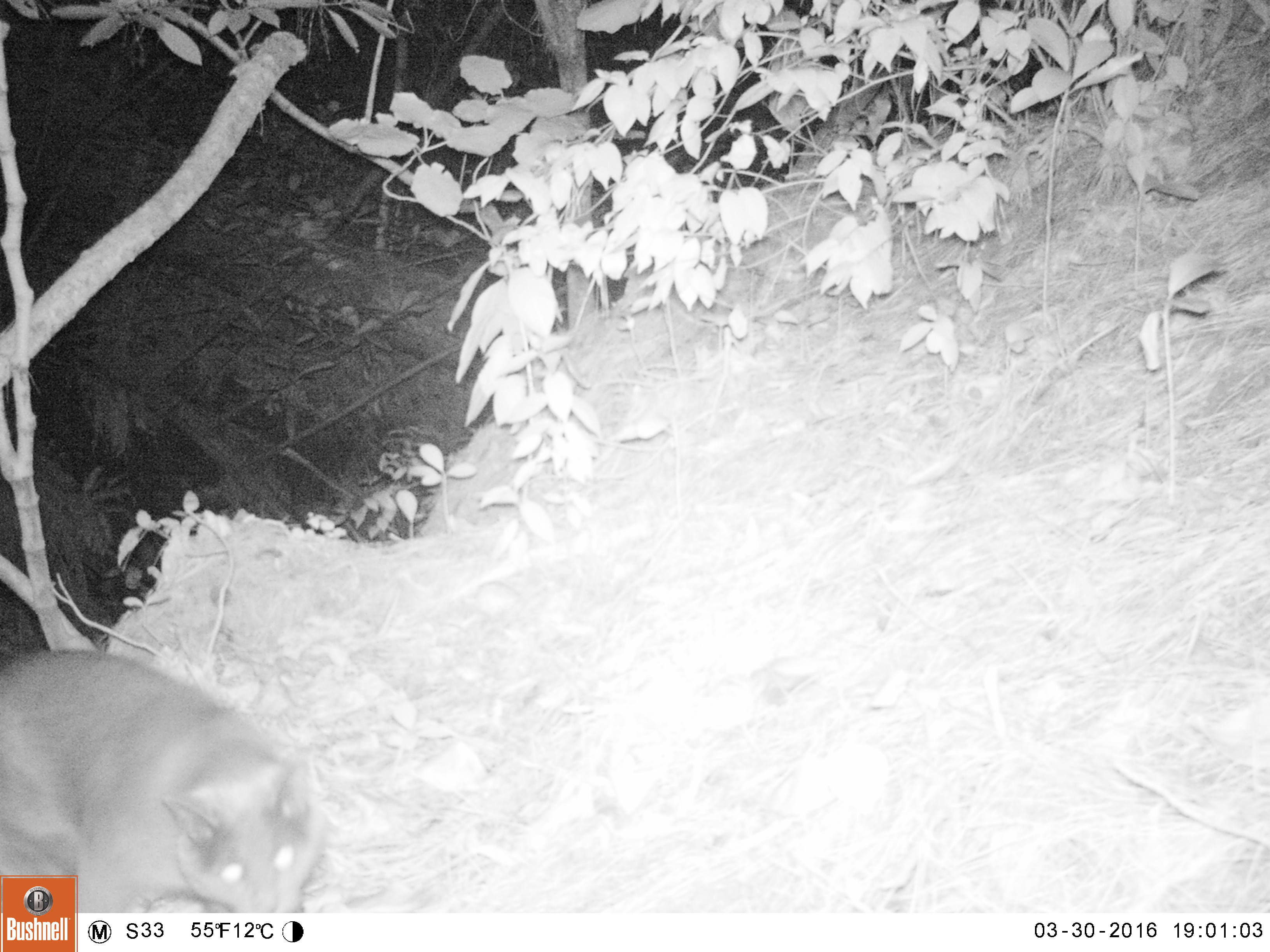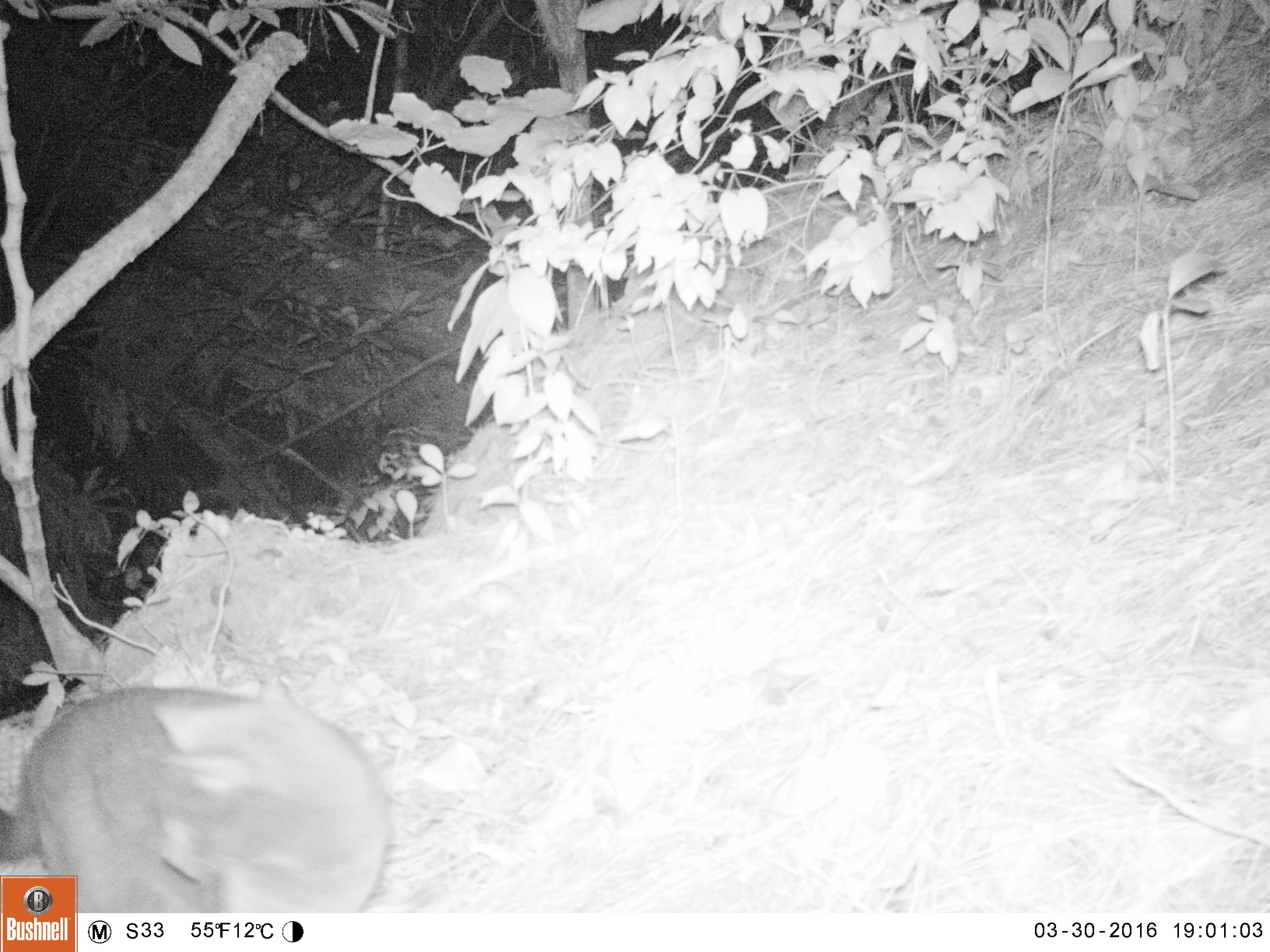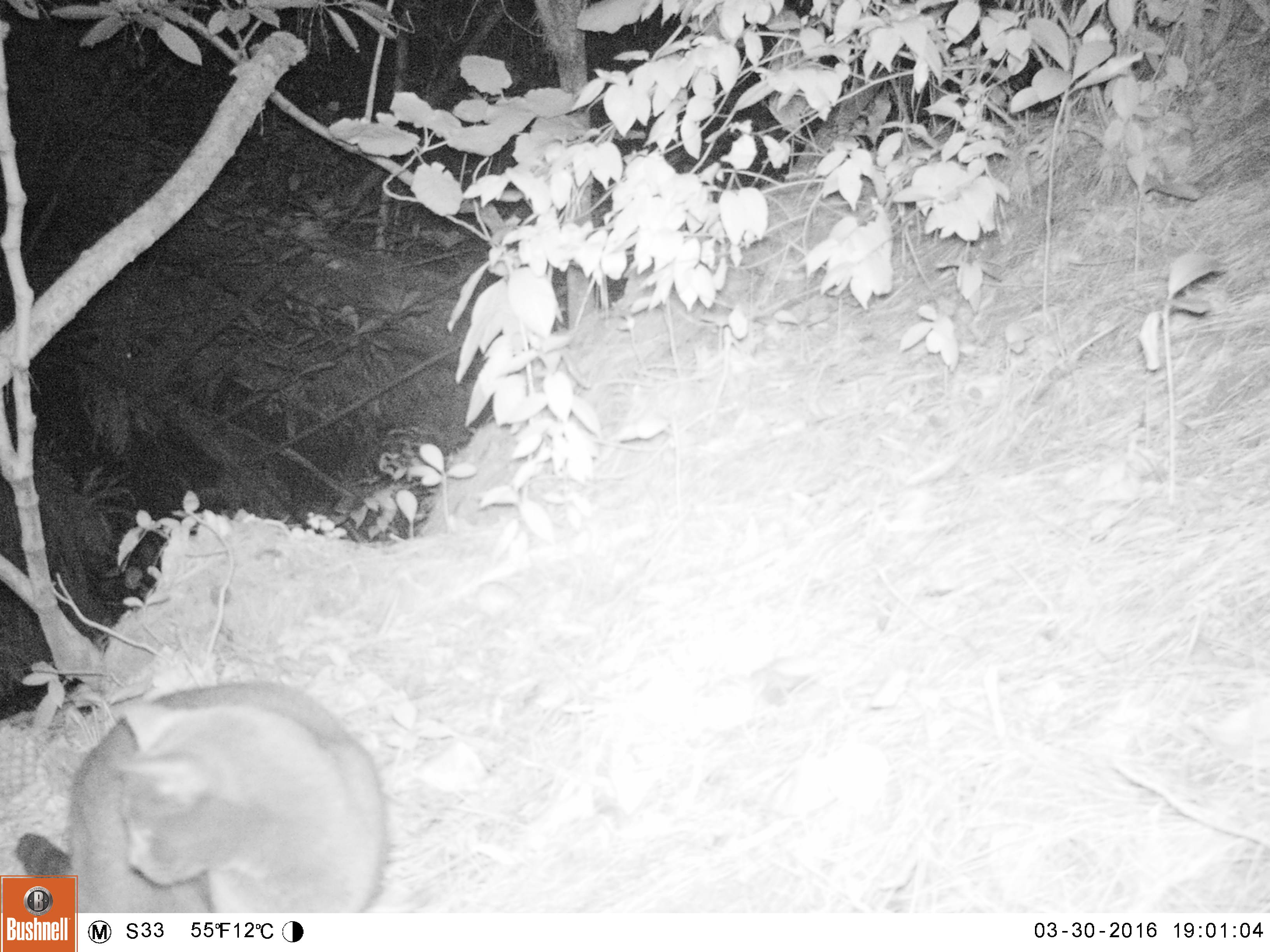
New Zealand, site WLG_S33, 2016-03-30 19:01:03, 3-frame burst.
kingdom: Animalia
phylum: Chordata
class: Mammalia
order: Carnivora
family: Felidae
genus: Felis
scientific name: Felis catus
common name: domestic cat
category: cat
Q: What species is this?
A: Cat (domestic cat) (Felis catus).